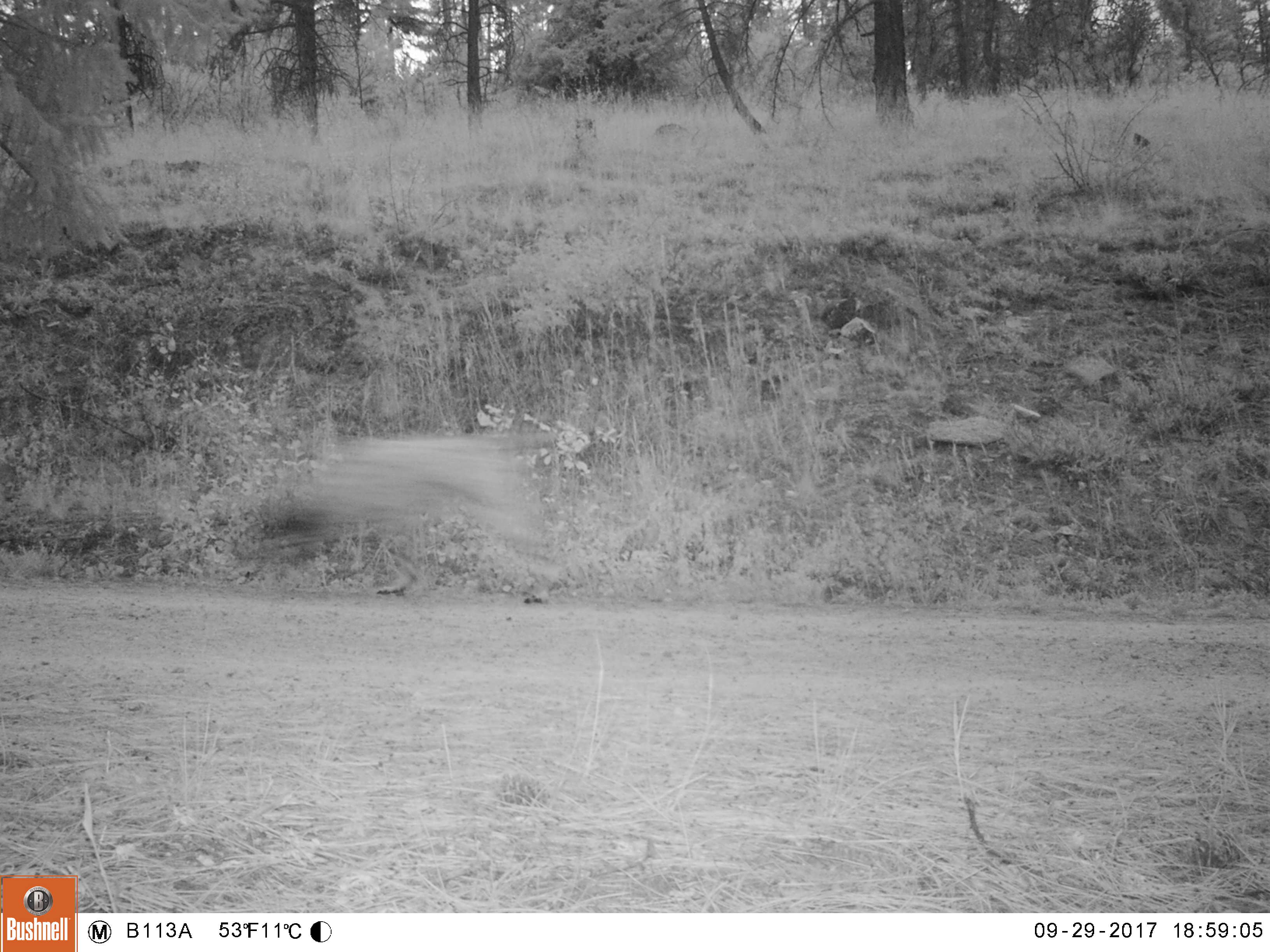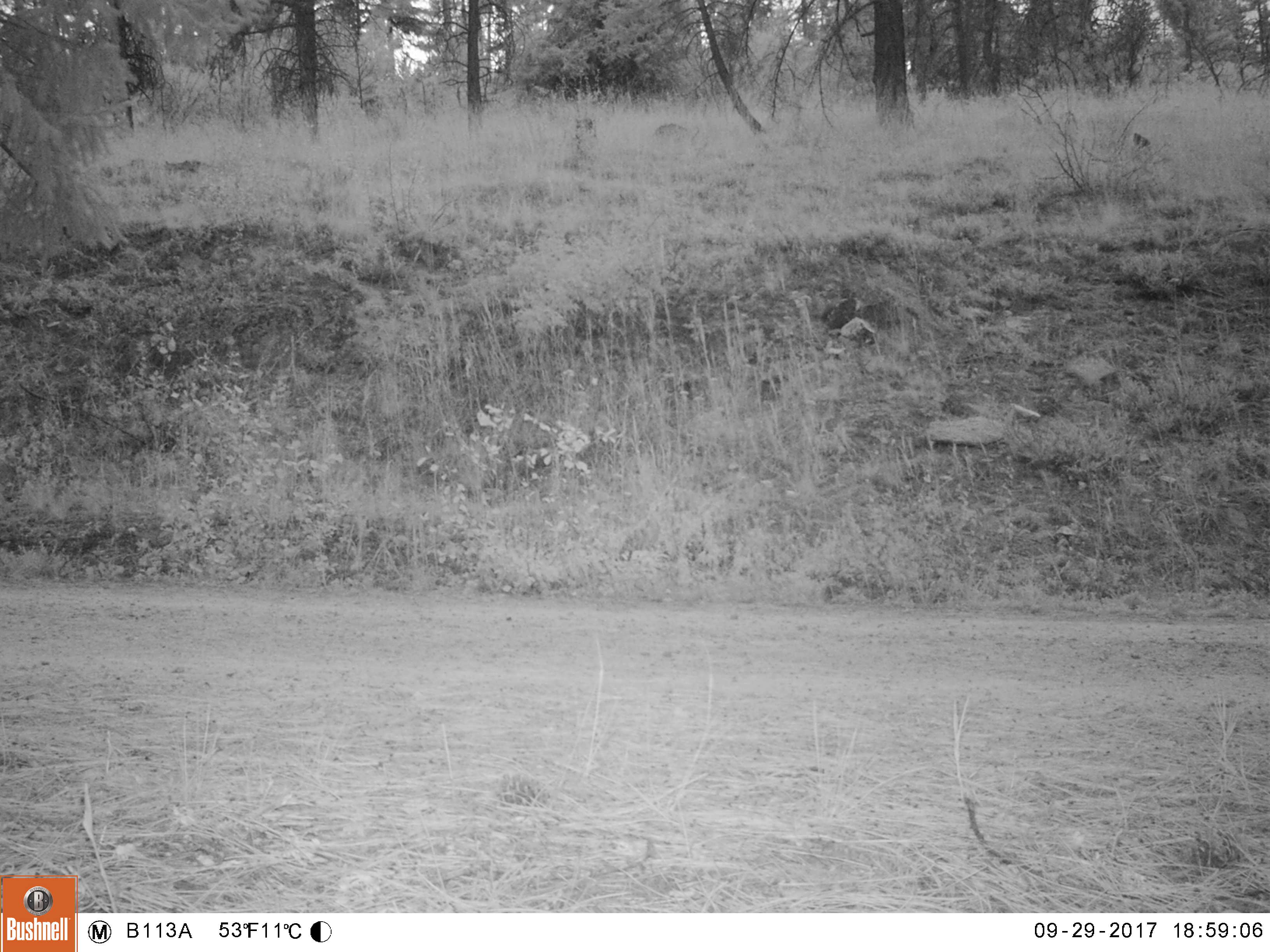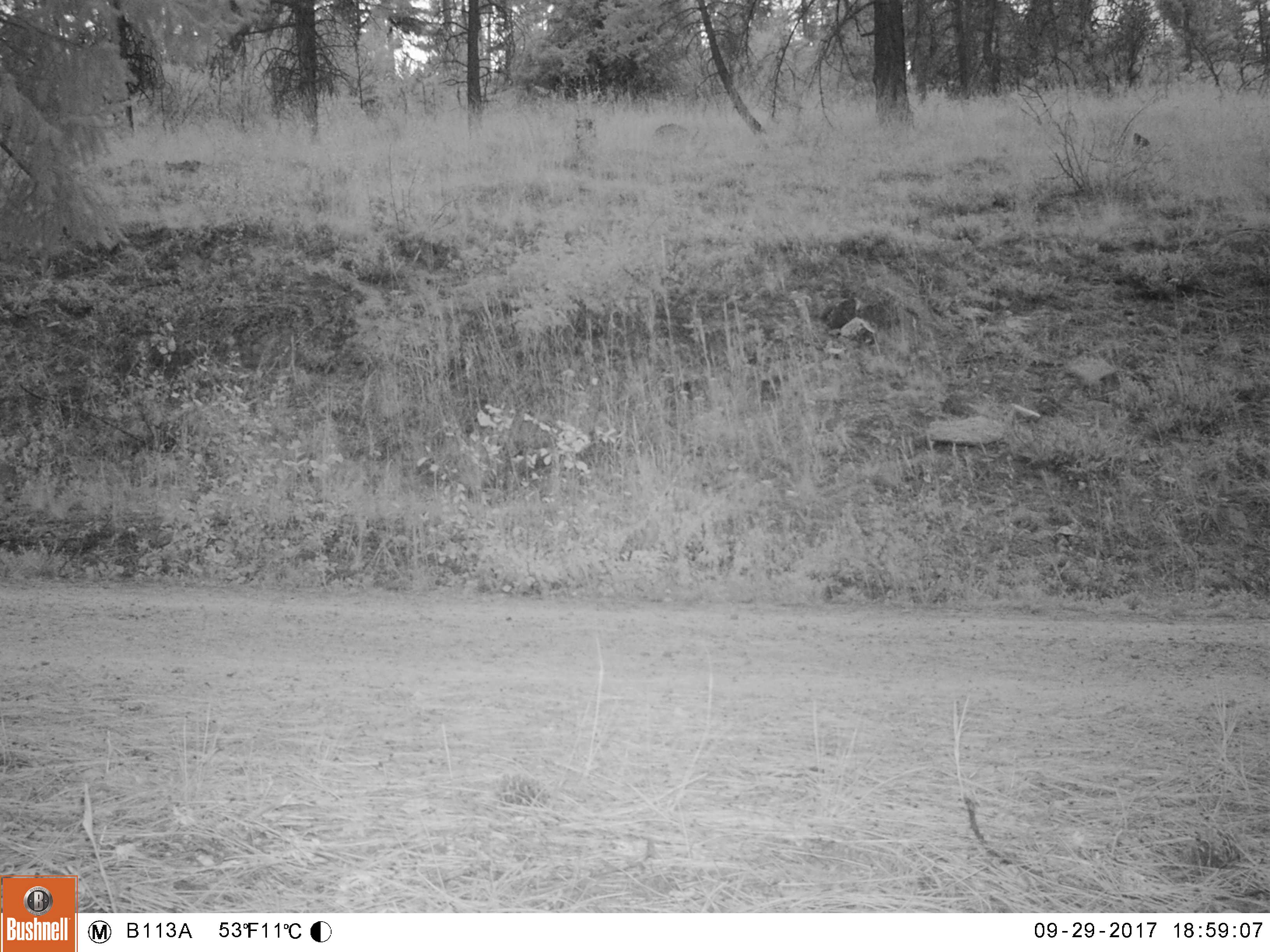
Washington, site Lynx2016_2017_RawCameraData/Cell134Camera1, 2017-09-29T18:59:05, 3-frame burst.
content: unidentified animal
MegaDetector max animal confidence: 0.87